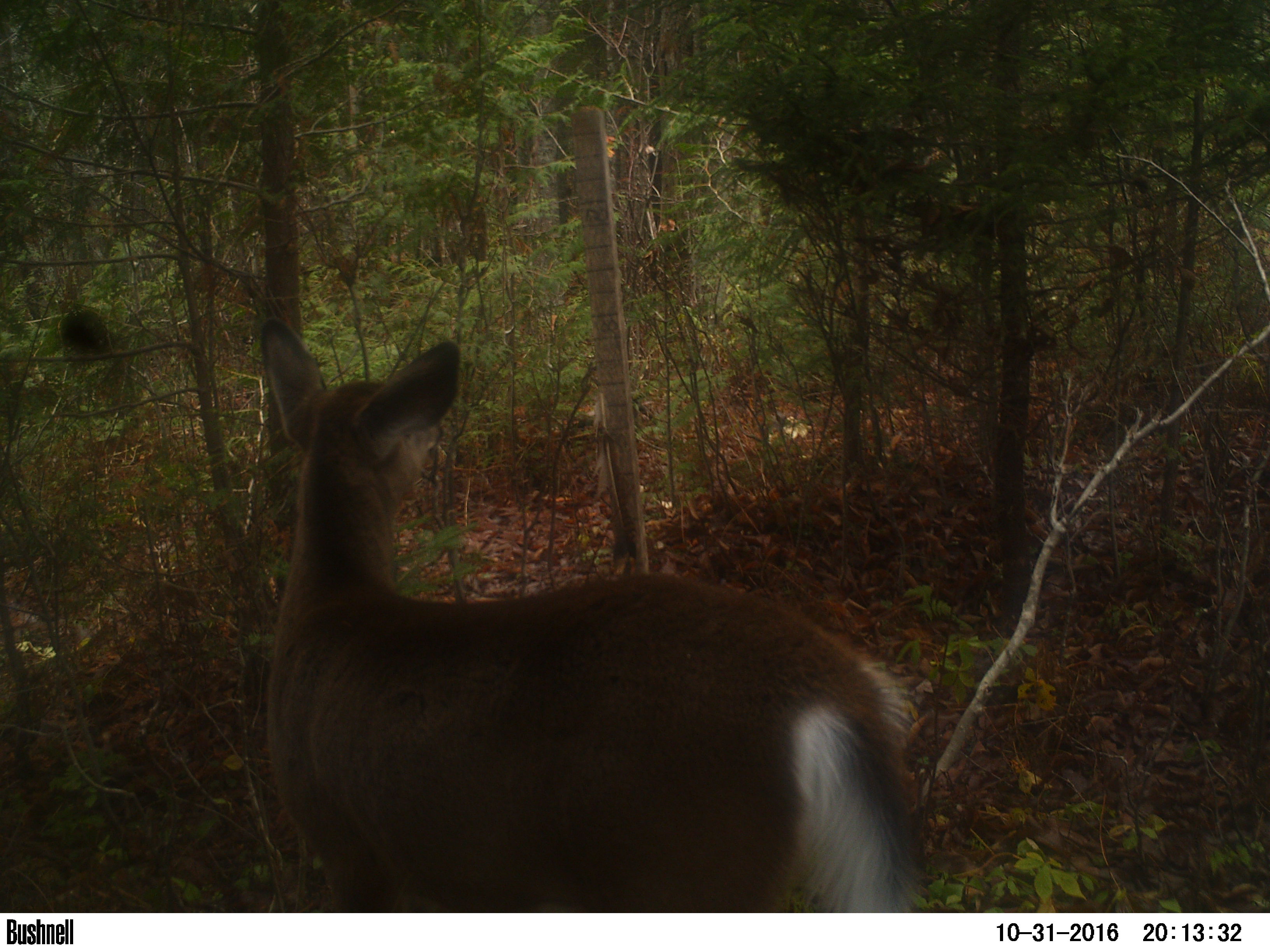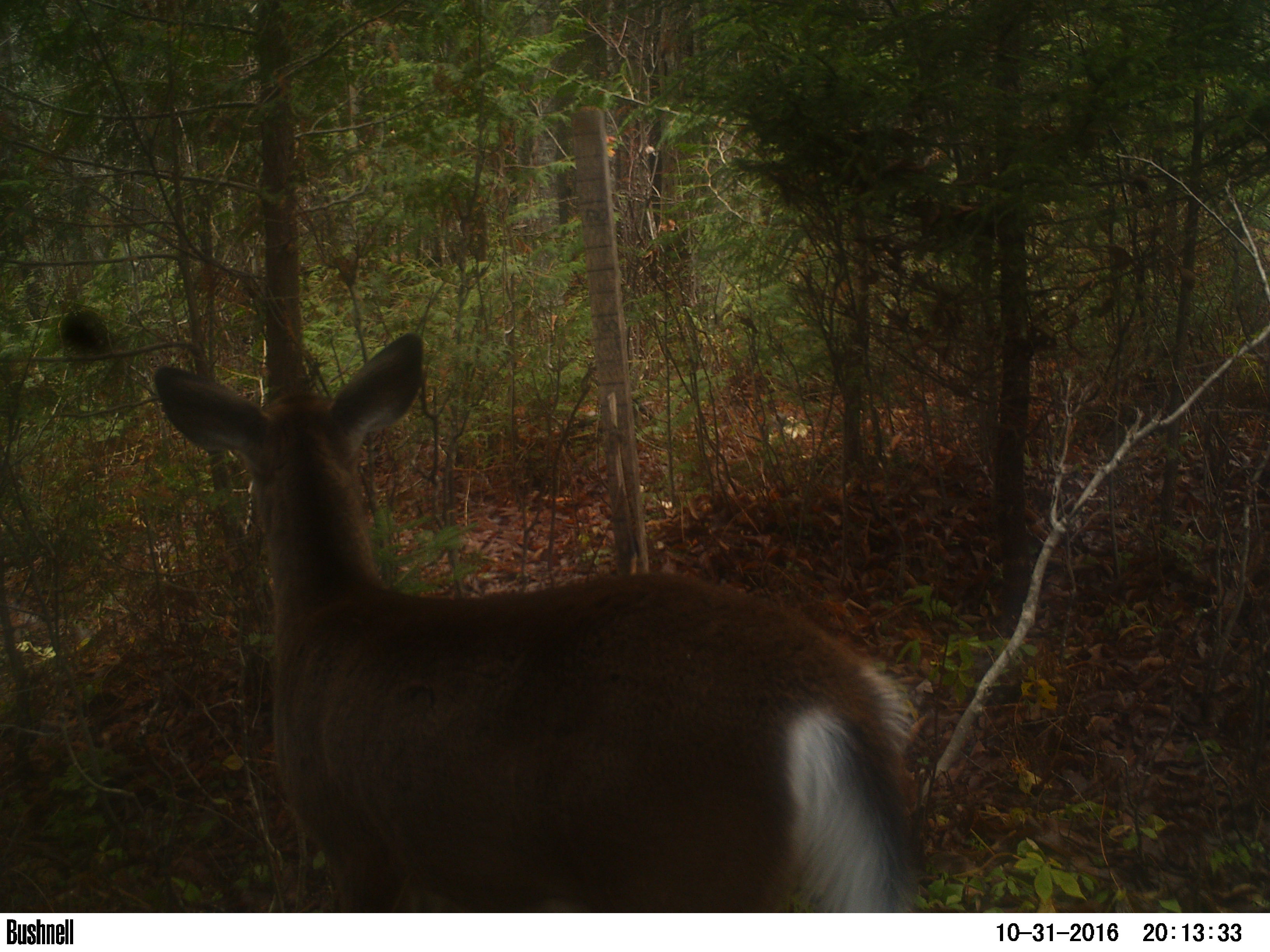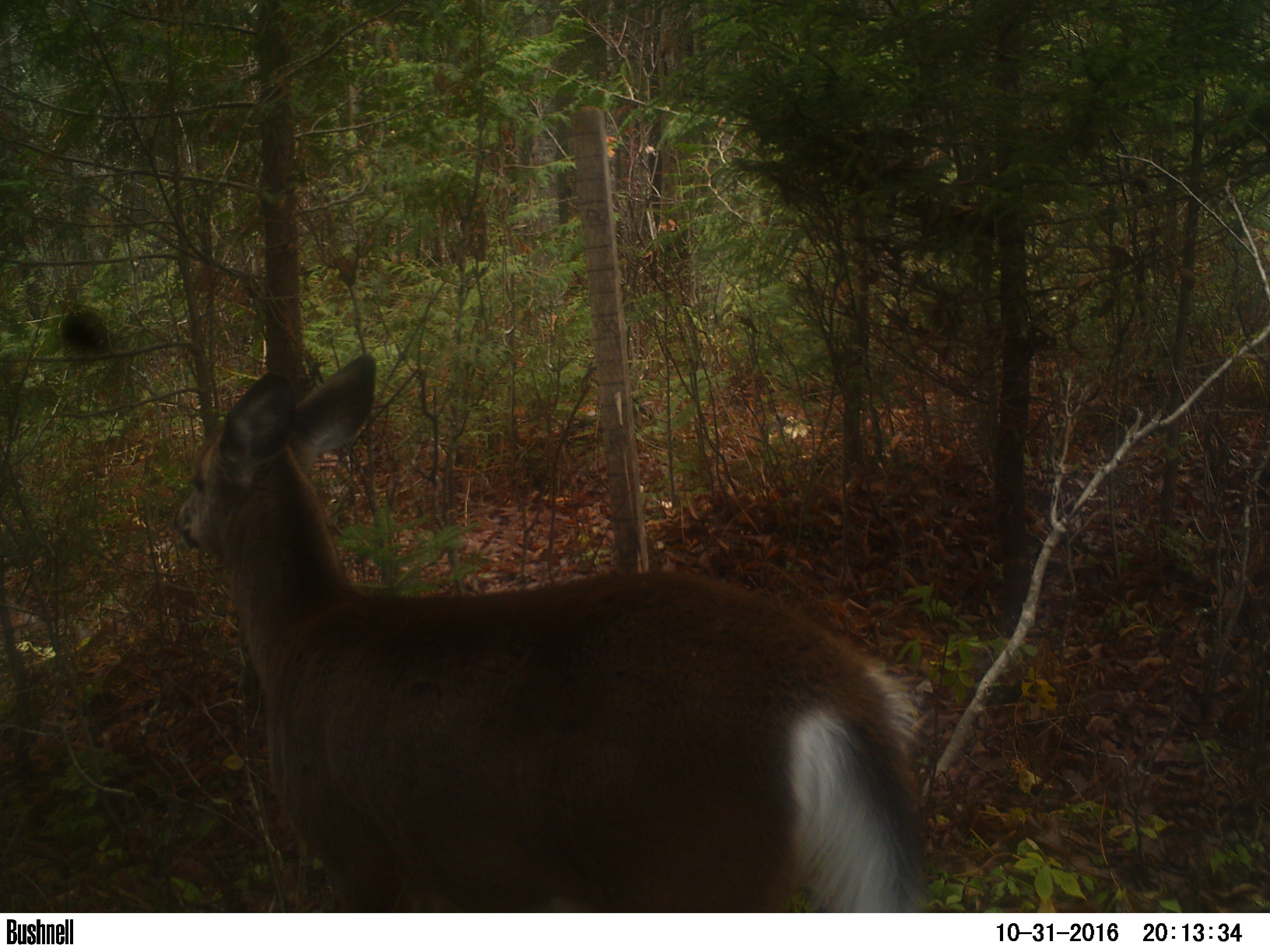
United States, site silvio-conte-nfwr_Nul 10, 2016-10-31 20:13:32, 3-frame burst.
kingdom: Animalia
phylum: Chordata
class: Mammalia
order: Artiodactyla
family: Cervidae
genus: Odocoileus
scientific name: Odocoileus virginianus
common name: white-tailed deer